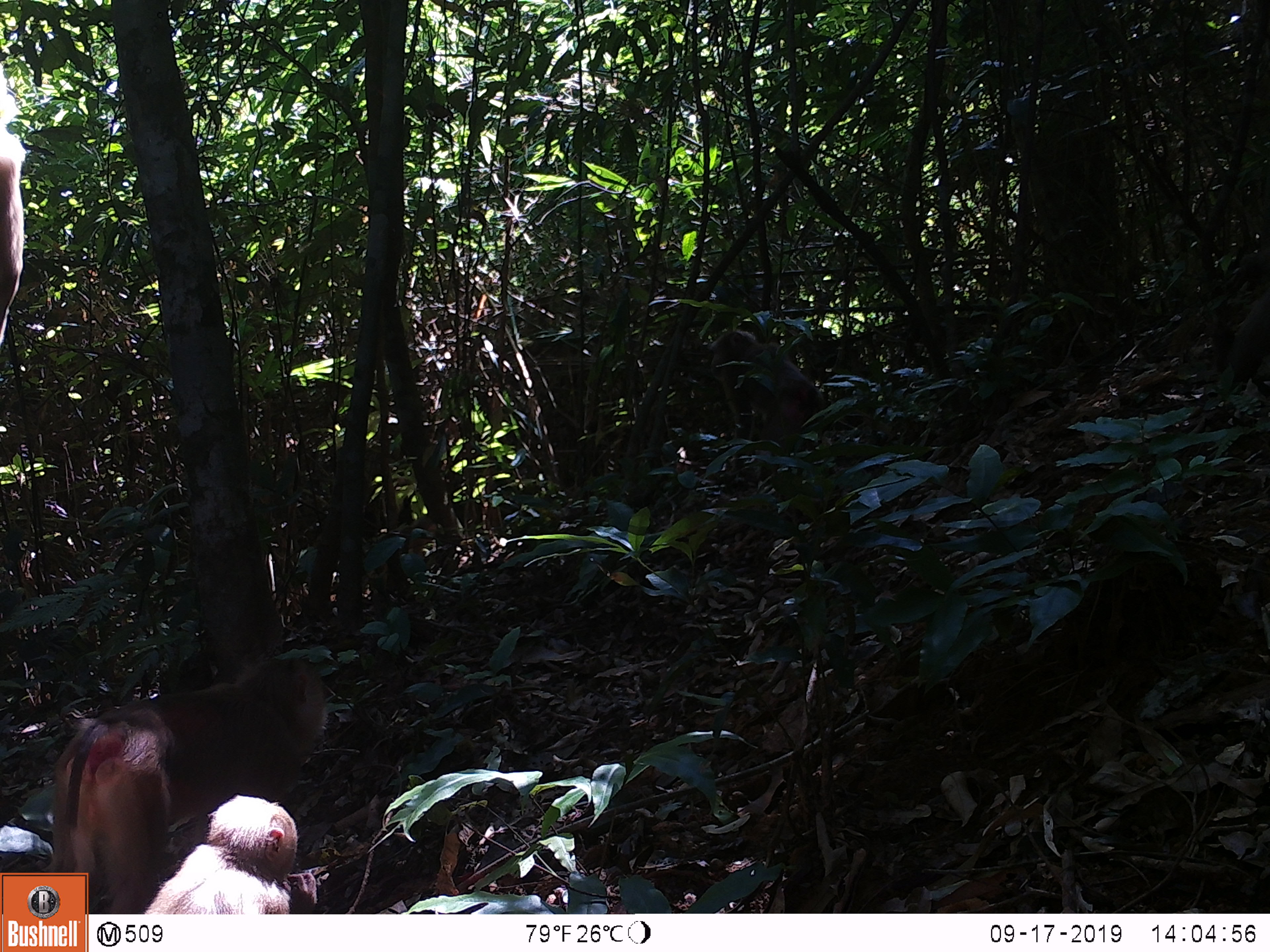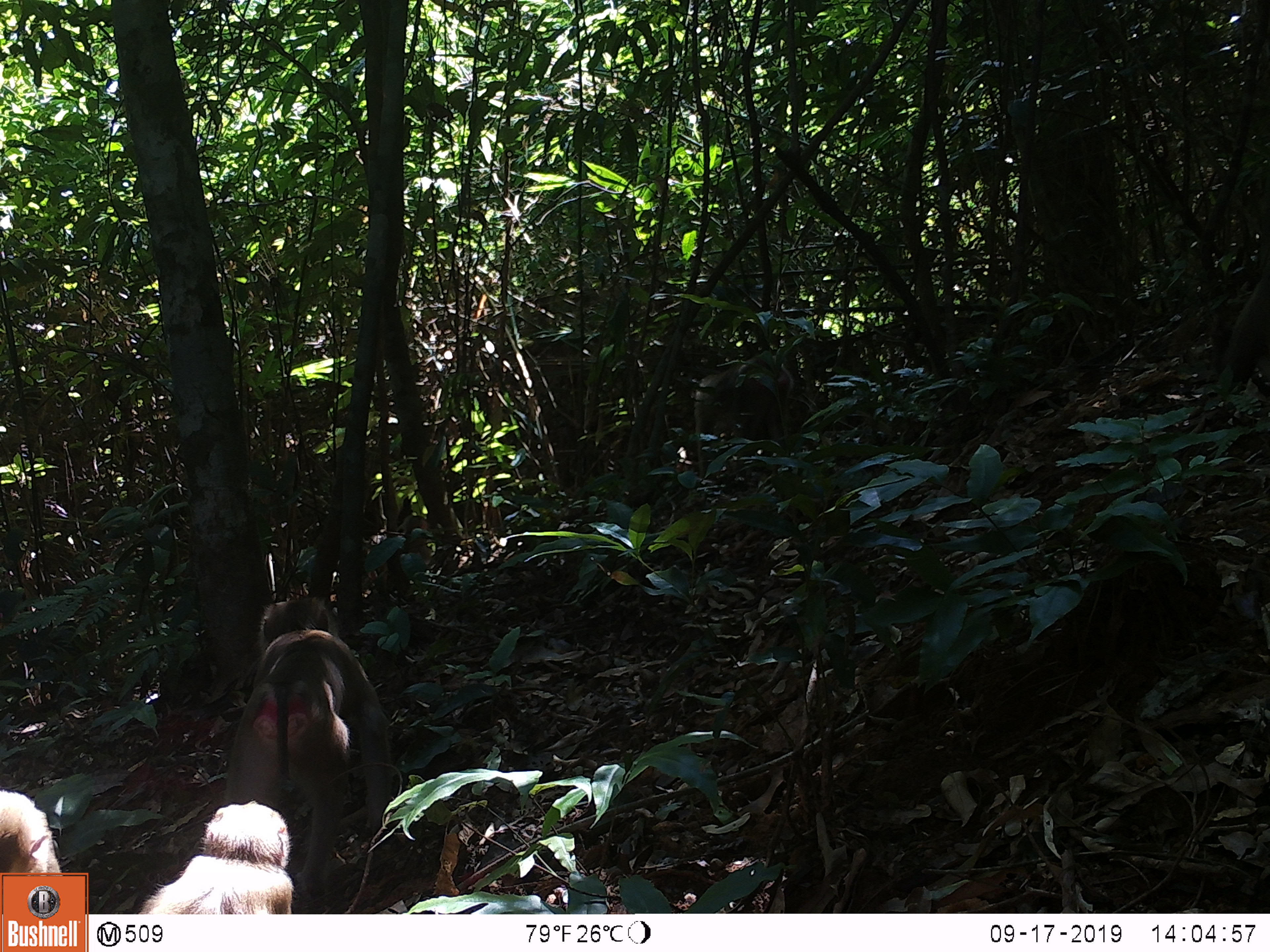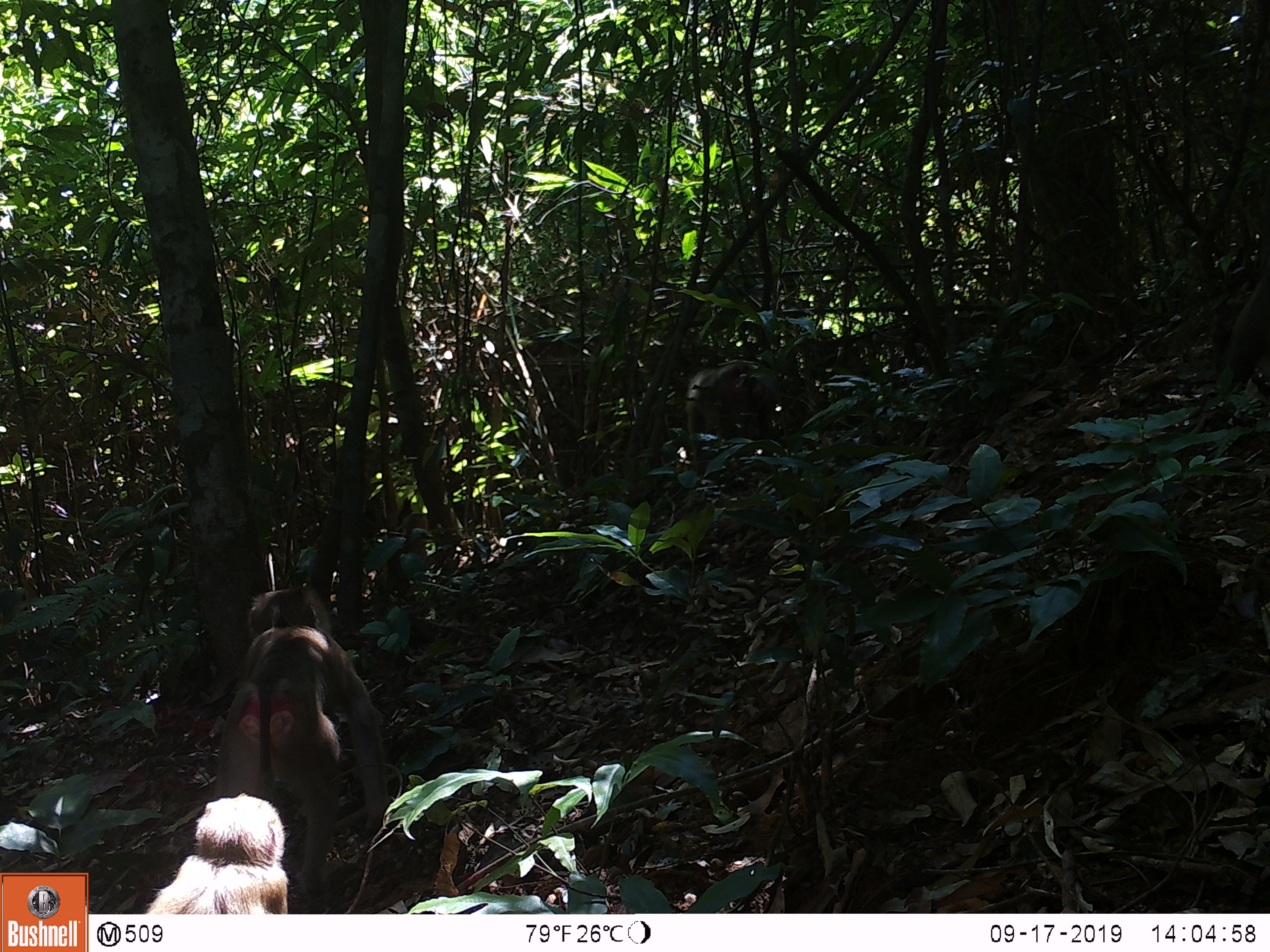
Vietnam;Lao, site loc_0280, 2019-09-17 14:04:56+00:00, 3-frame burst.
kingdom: Animalia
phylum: Chordata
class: Mammalia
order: Primates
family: Cercopithecidae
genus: Macaca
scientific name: Macaca nemestrina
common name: pig-tailed macaque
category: pig tailed macaque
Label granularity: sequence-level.